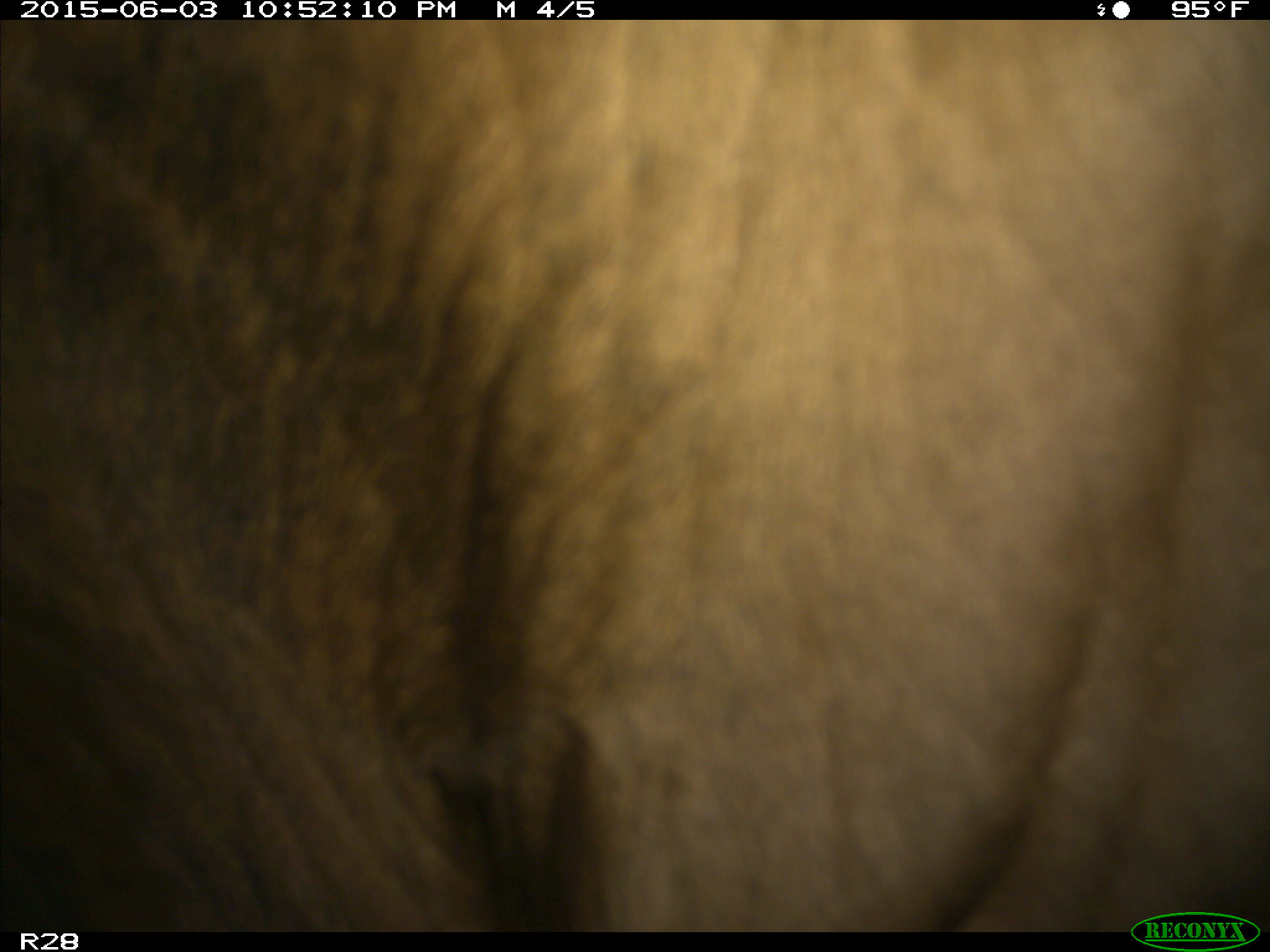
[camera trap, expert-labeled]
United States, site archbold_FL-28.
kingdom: Animalia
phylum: Chordata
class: Mammalia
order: Artiodactyla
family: Bovidae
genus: Bos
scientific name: Bos taurus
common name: domestic cow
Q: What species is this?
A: Bos taurus (domestic cow).